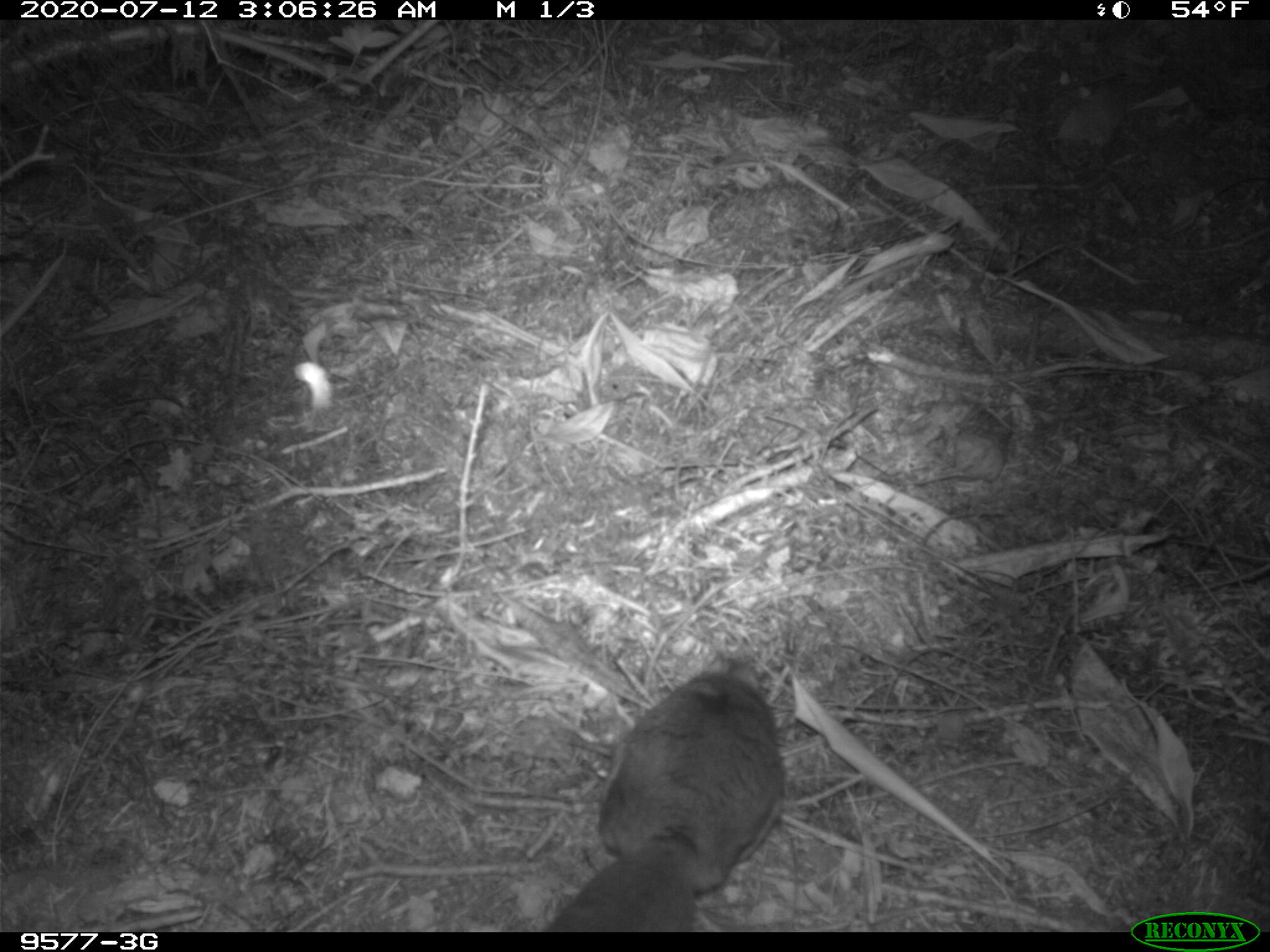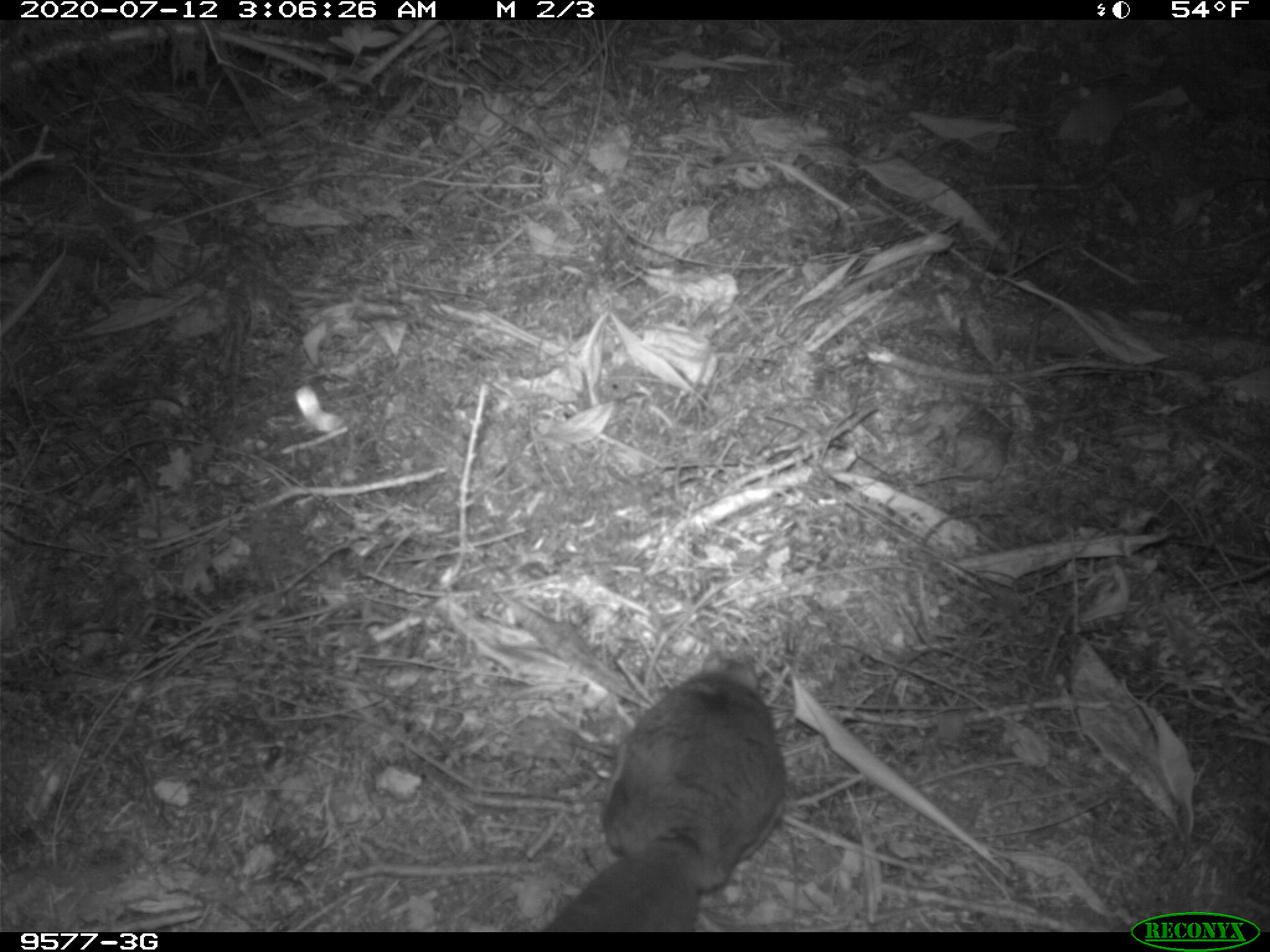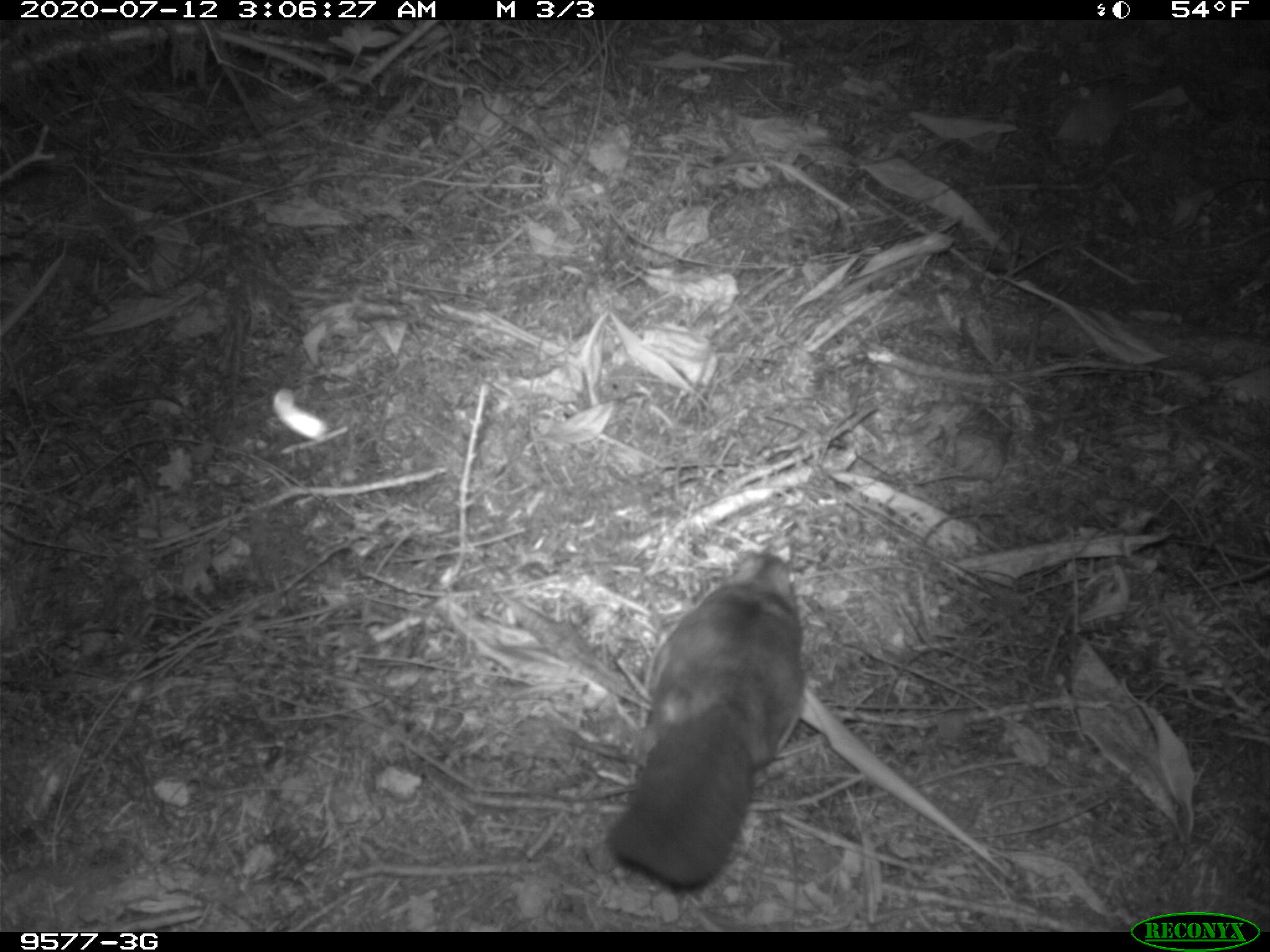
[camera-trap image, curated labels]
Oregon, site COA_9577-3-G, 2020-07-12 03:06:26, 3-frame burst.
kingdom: Animalia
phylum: Chordata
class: Mammalia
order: Rodentia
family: Sciuridae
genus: Glaucomys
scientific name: Glaucomys oregonensis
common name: humboldt's flying squirrel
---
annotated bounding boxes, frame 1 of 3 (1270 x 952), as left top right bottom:
humboldt's flying squirrel: 530 641 799 927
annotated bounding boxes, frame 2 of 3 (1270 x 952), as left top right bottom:
humboldt's flying squirrel: 534 637 806 927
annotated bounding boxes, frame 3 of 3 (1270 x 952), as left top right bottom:
humboldt's flying squirrel: 591 541 822 891